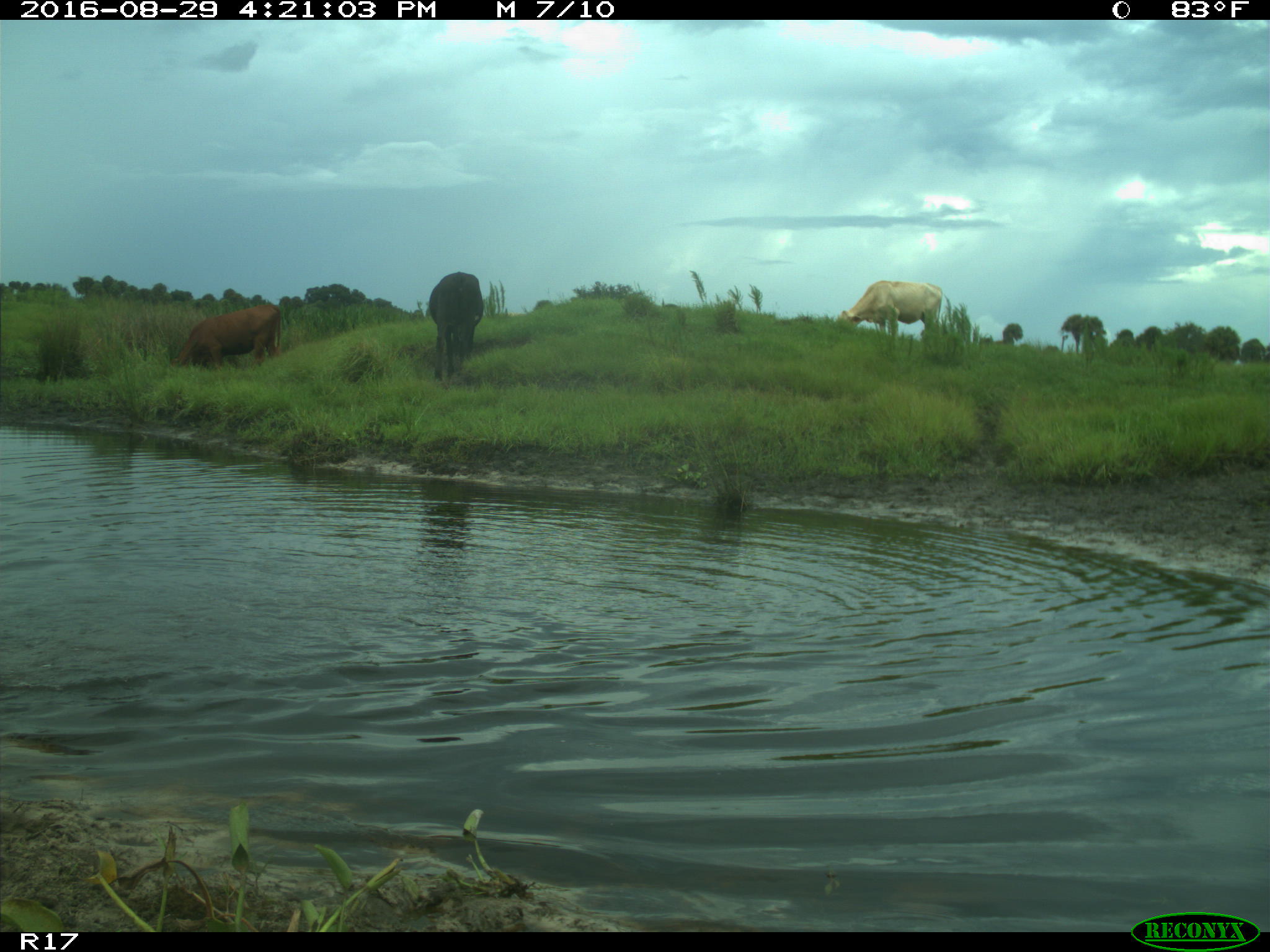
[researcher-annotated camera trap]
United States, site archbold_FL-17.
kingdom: Animalia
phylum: Chordata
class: Mammalia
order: Artiodactyla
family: Bovidae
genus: Bos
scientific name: Bos taurus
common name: domestic cow